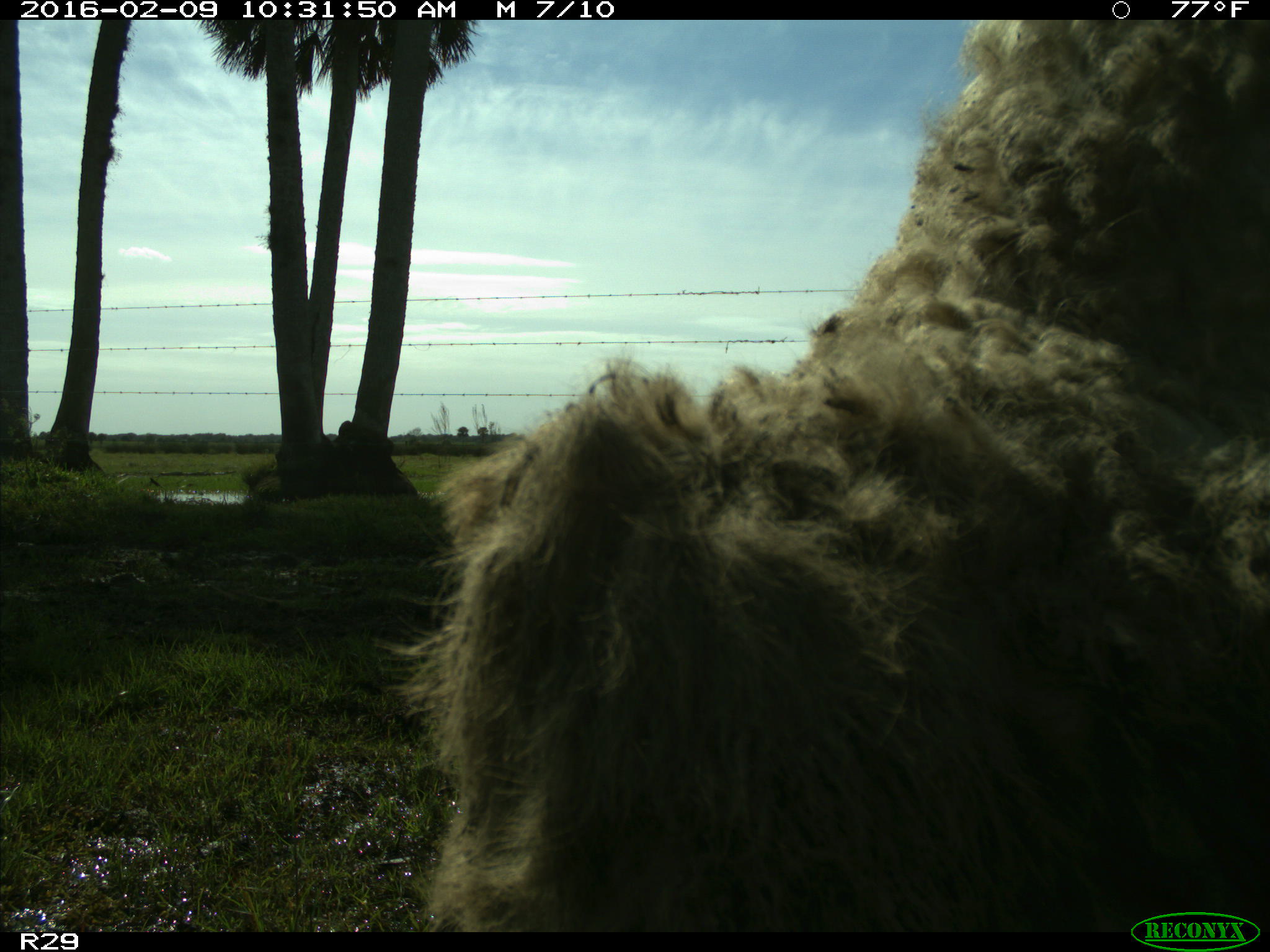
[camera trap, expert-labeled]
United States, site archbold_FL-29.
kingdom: Animalia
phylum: Chordata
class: Mammalia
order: Artiodactyla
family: Bovidae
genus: Bos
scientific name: Bos taurus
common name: domestic cow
Bos taurus (domestic cow).